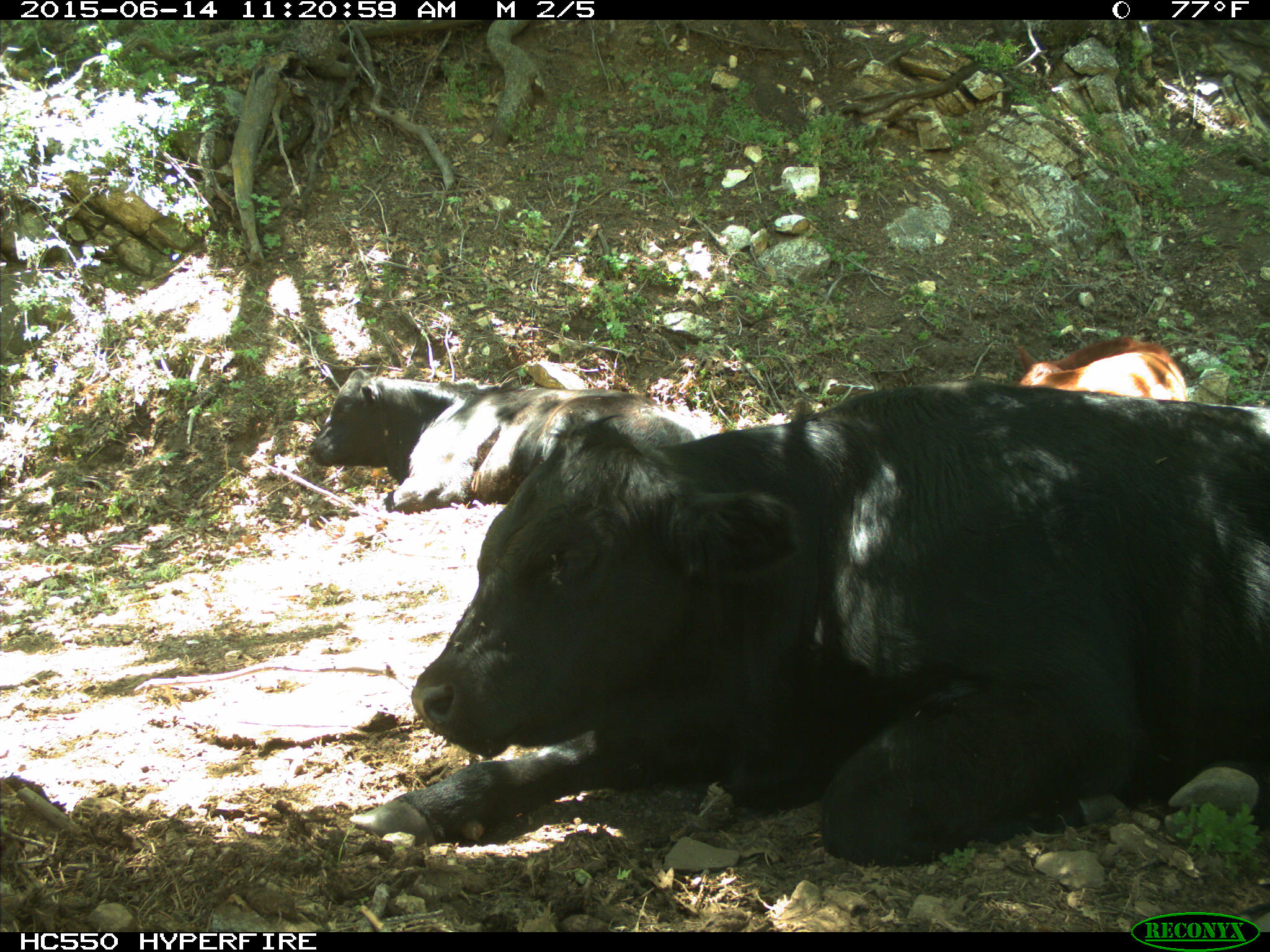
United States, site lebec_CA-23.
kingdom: Animalia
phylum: Chordata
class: Mammalia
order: Artiodactyla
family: Bovidae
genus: Bos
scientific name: Bos taurus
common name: domestic cow